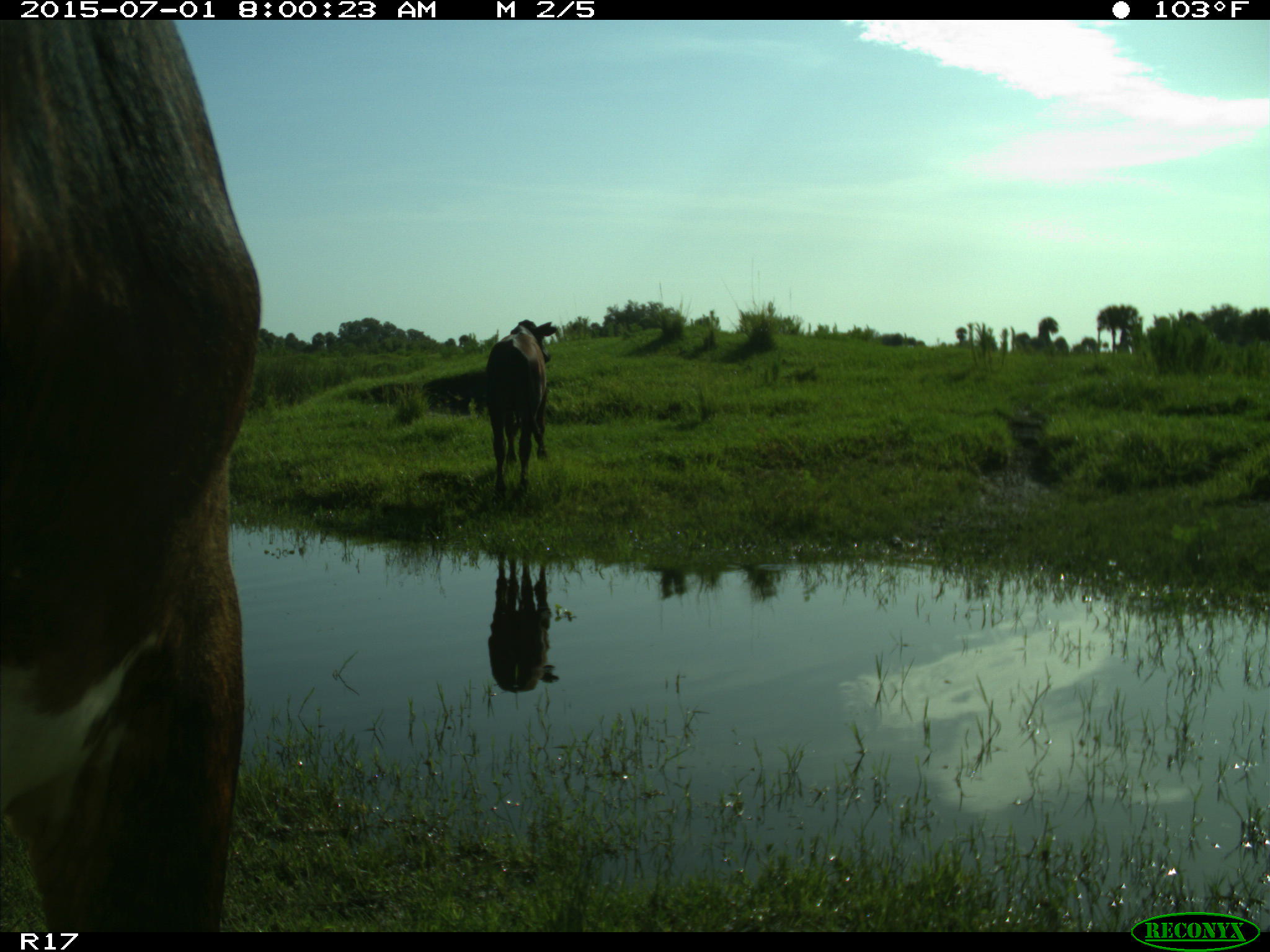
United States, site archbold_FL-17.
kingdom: Animalia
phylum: Chordata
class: Mammalia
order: Artiodactyla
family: Bovidae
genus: Bos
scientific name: Bos taurus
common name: domestic cow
Bos taurus (domestic cow).